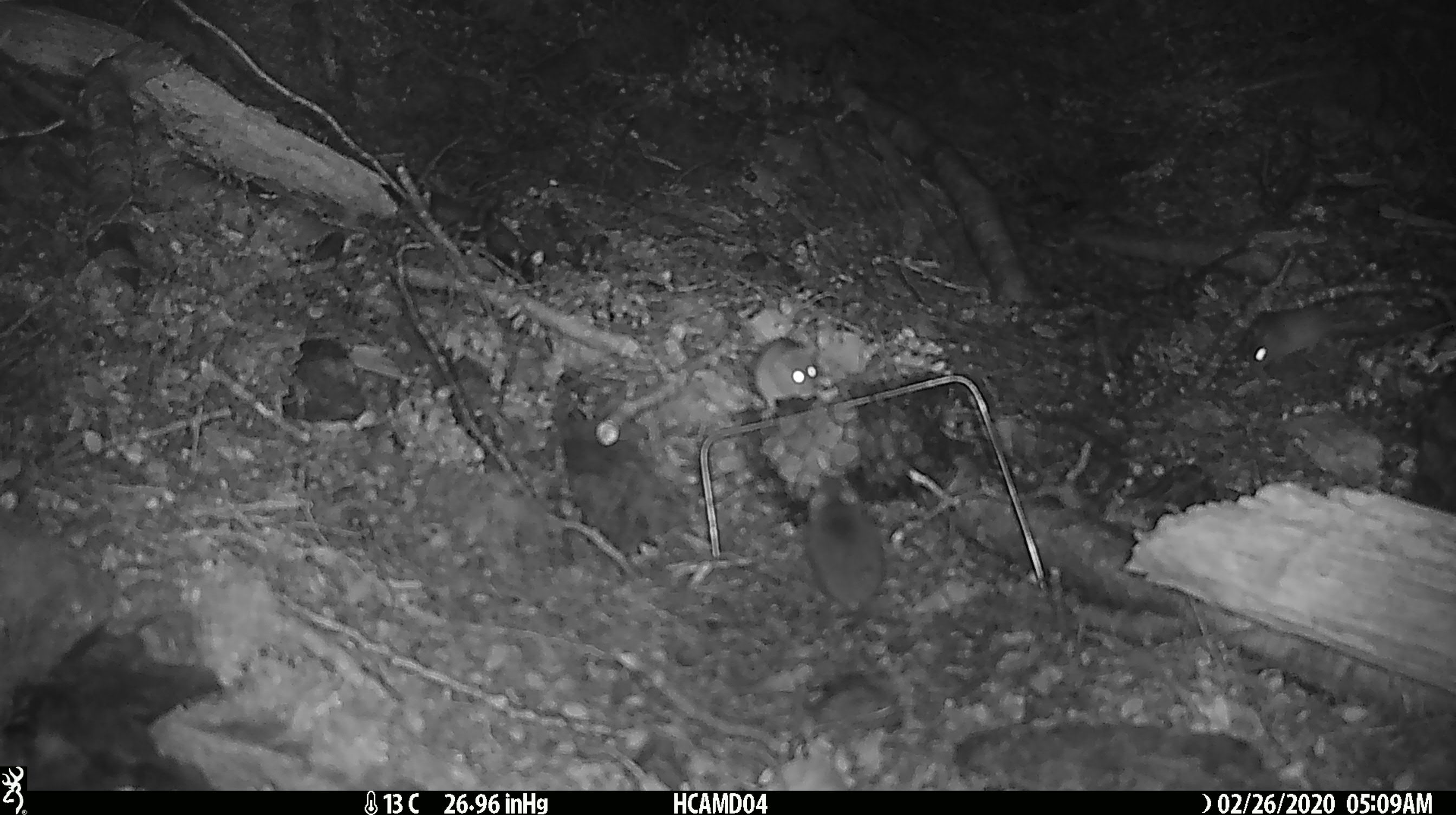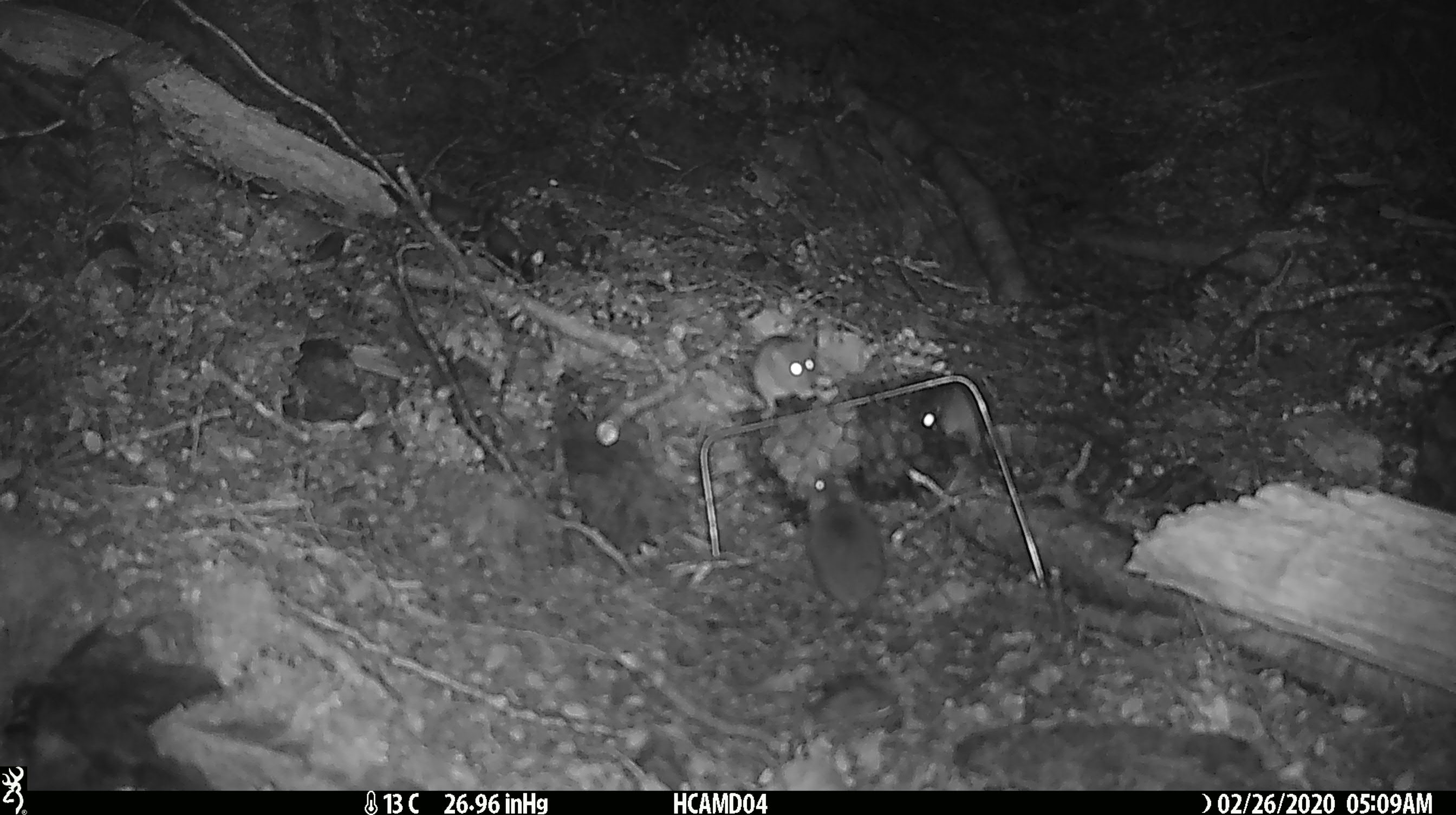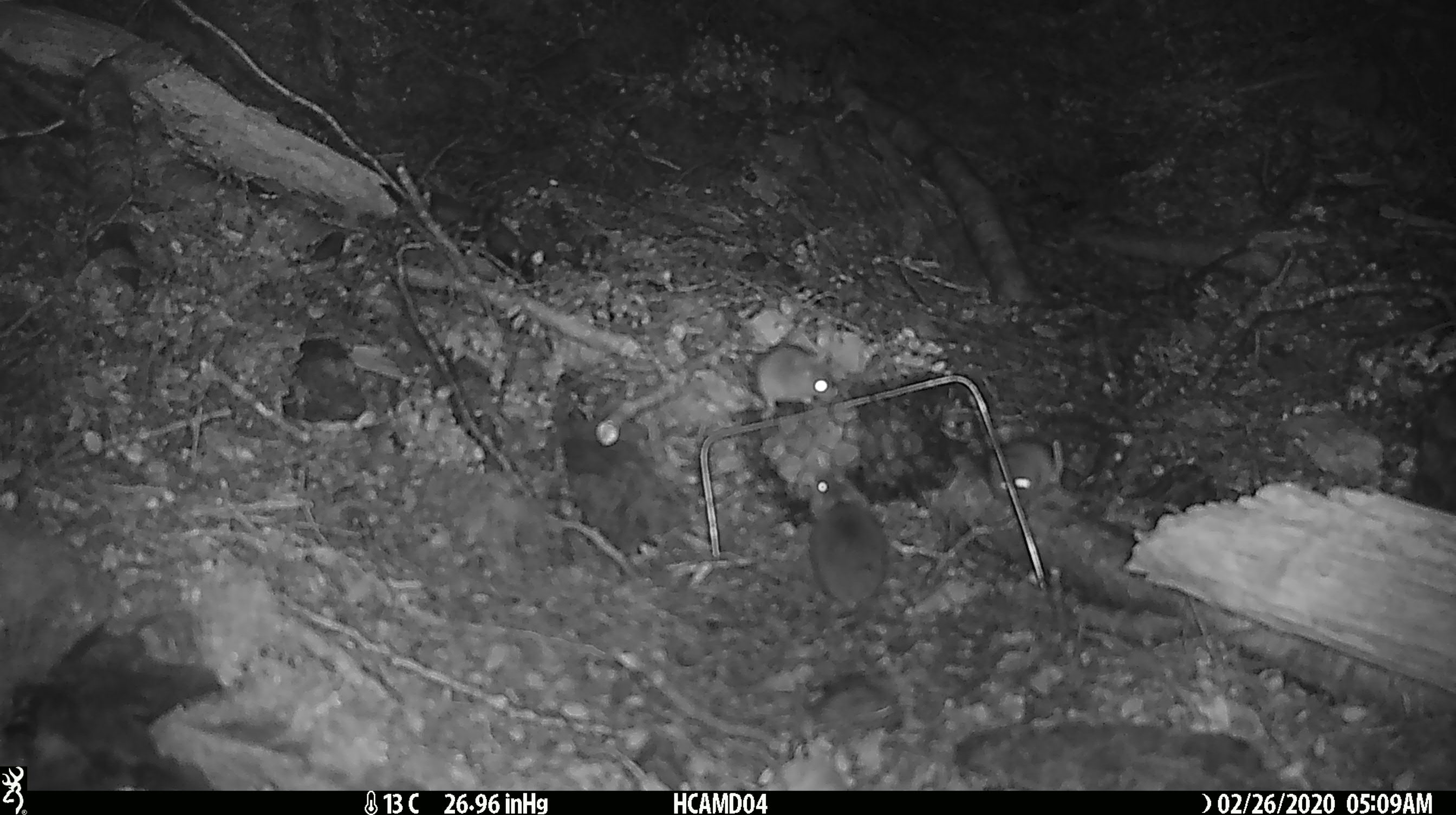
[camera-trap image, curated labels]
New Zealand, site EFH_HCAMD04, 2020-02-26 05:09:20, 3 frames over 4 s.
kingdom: Animalia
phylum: Chordata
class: Mammalia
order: Rodentia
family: Muridae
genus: Mus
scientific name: Mus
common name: mouse